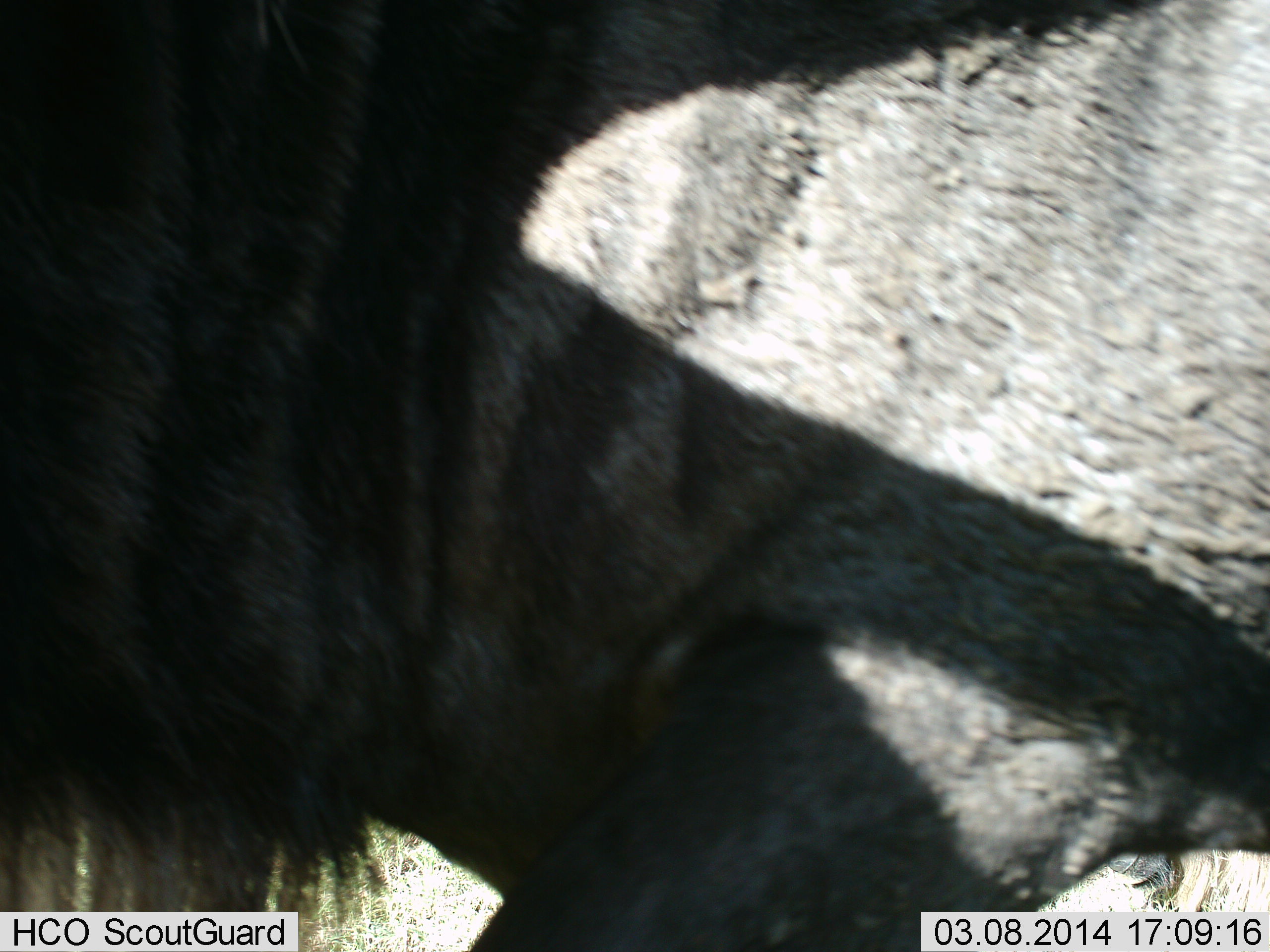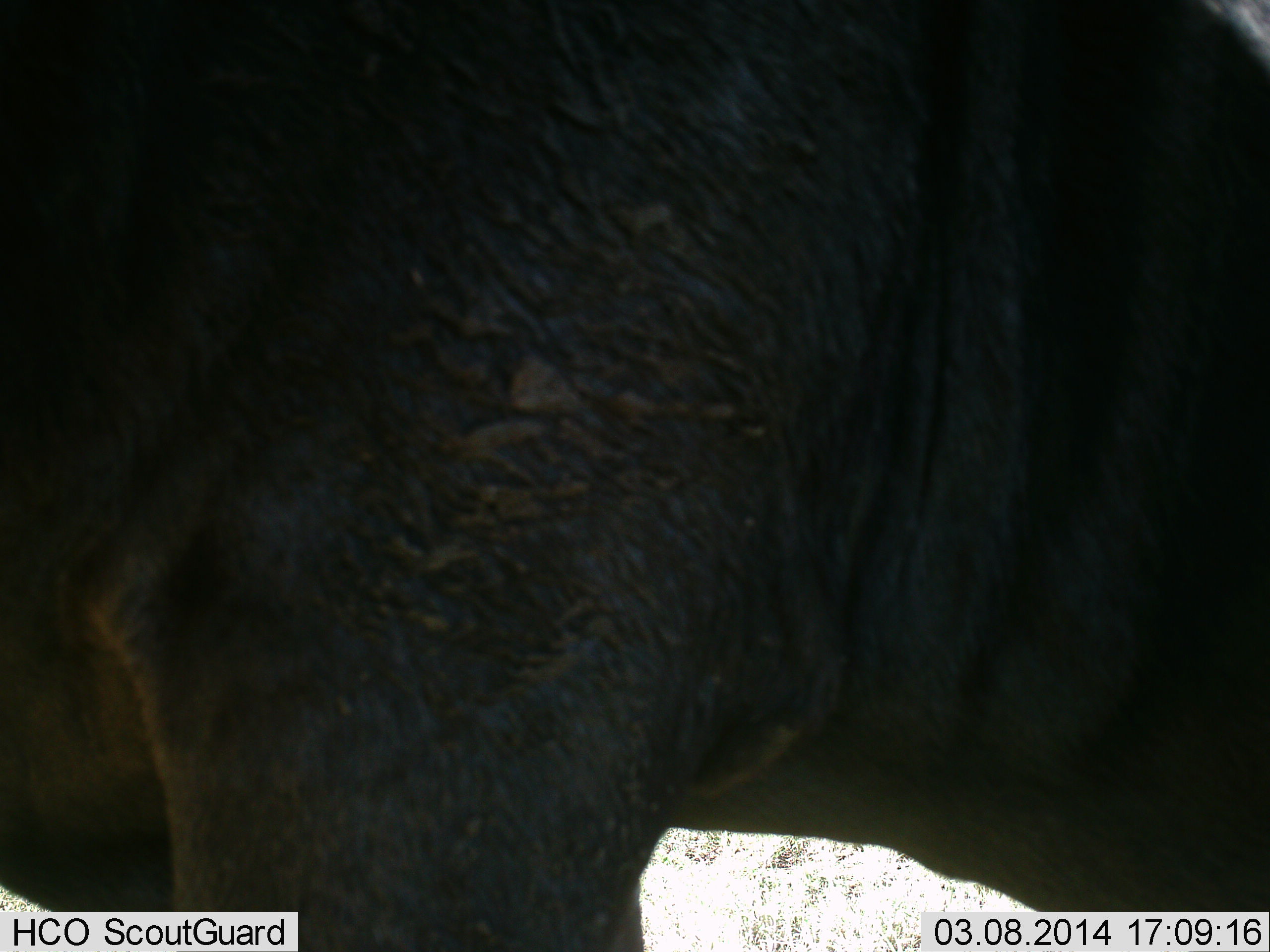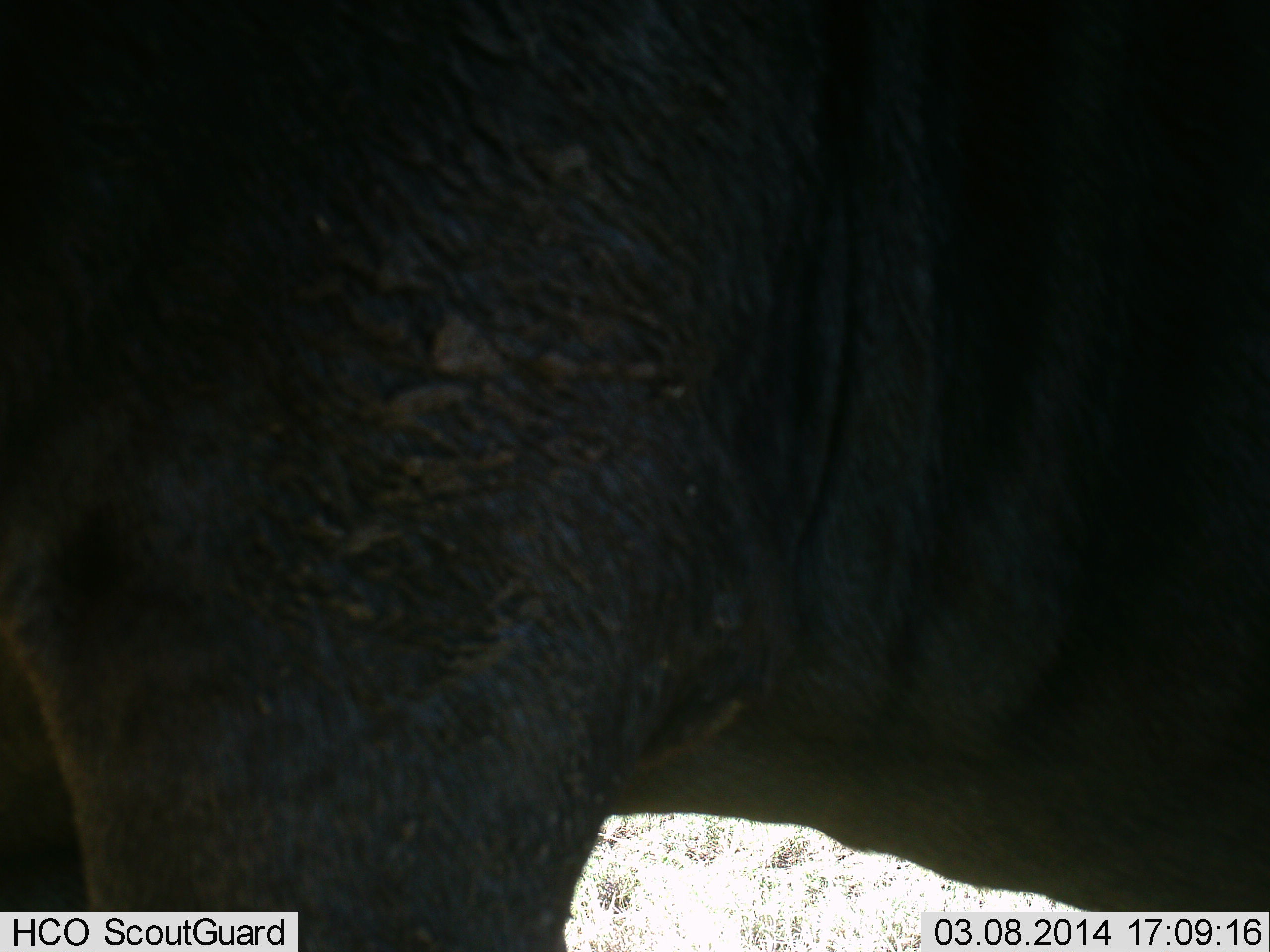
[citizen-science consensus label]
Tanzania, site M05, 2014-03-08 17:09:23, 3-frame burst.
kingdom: Animalia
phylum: Chordata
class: Mammalia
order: Artiodactyla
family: Bovidae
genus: Connochaetes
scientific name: Connochaetes taurinus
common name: blue wildebeest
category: wildebeest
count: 1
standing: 70%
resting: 0%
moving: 30%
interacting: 0%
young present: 0%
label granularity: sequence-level